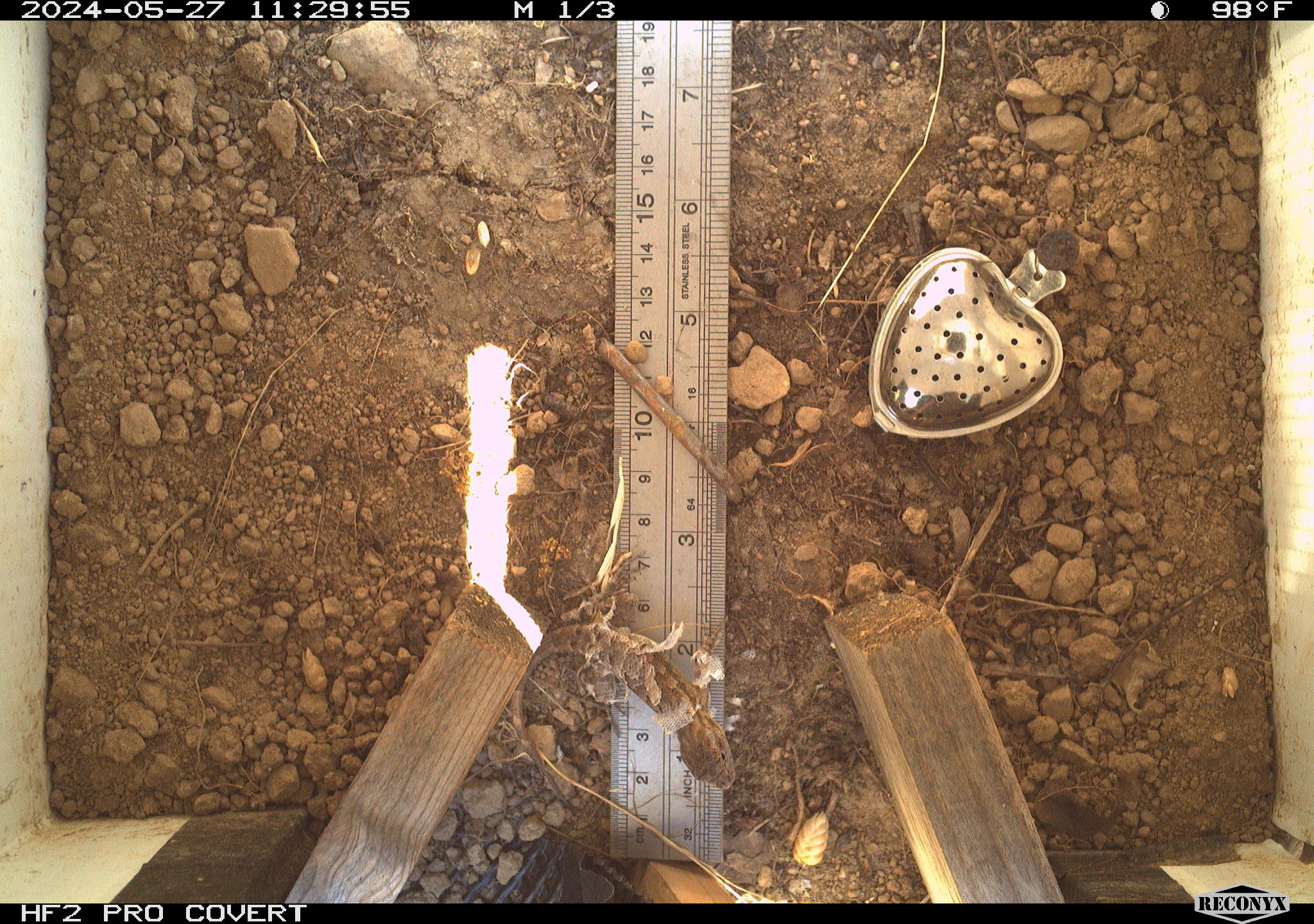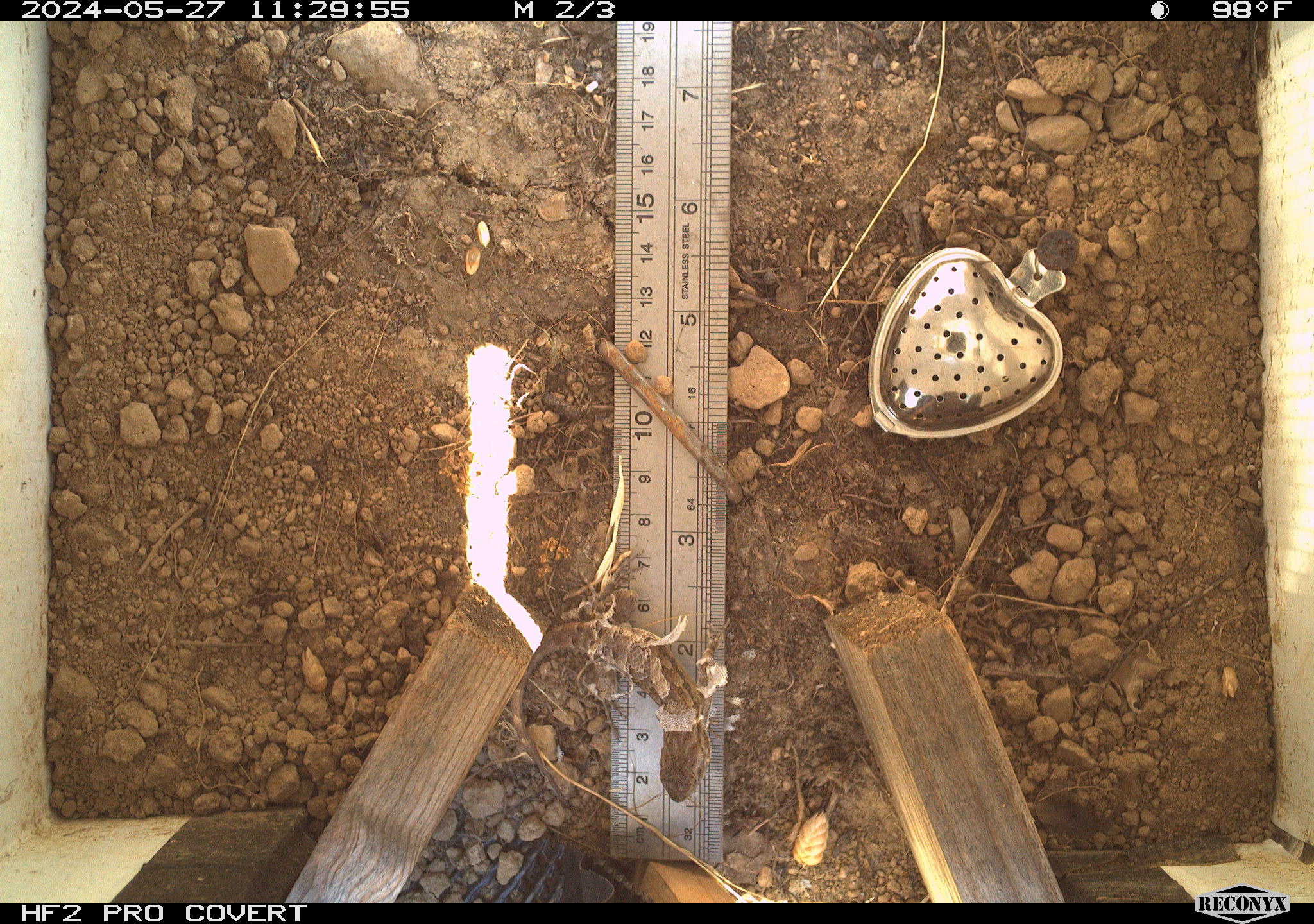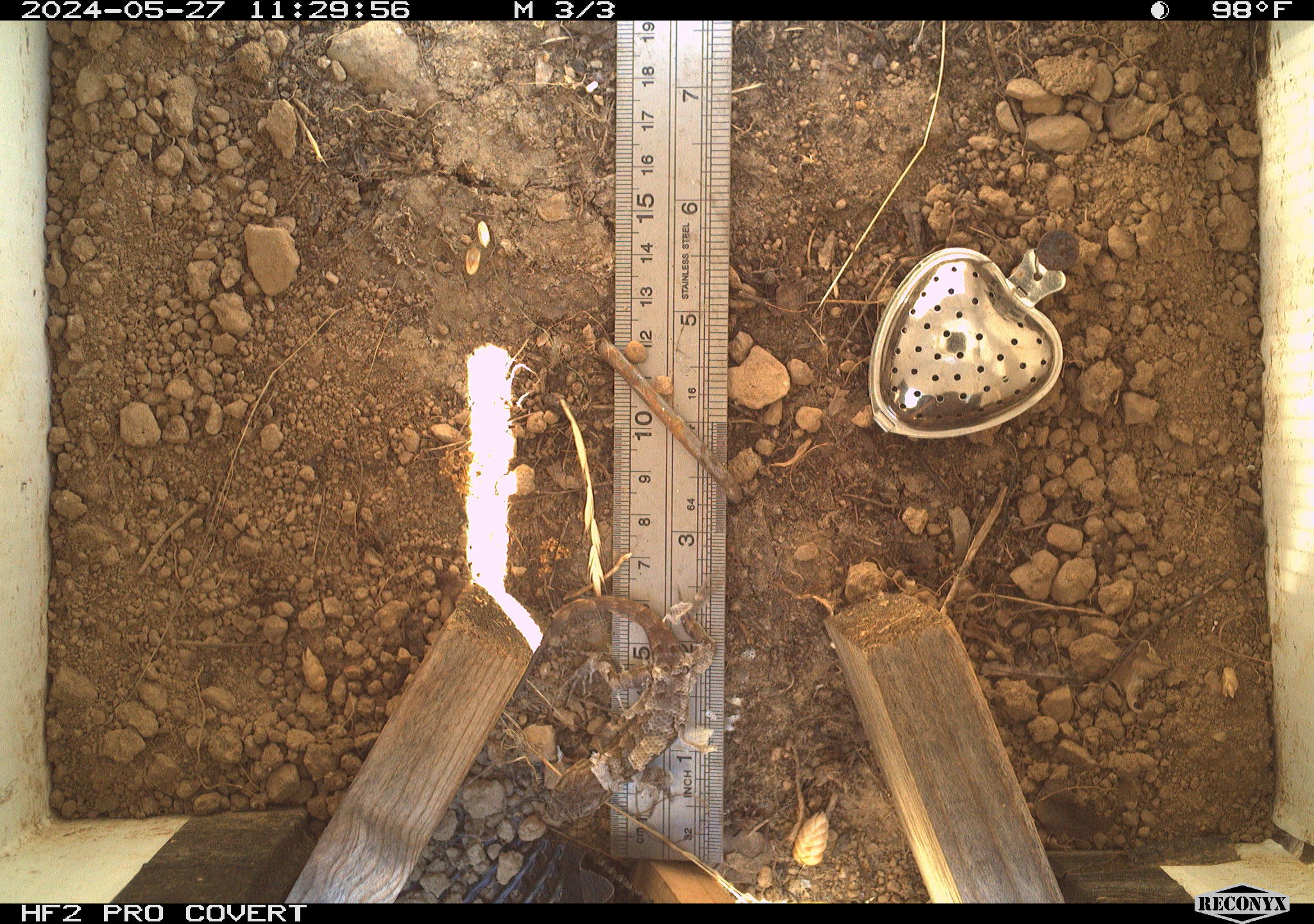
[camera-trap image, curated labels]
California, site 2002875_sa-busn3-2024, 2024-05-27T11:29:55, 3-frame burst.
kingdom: Animalia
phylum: Chordata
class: Reptilia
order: Squamata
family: Phrynosomatidae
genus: Sceloporus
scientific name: Sceloporus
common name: spiny lizards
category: sceloporus species